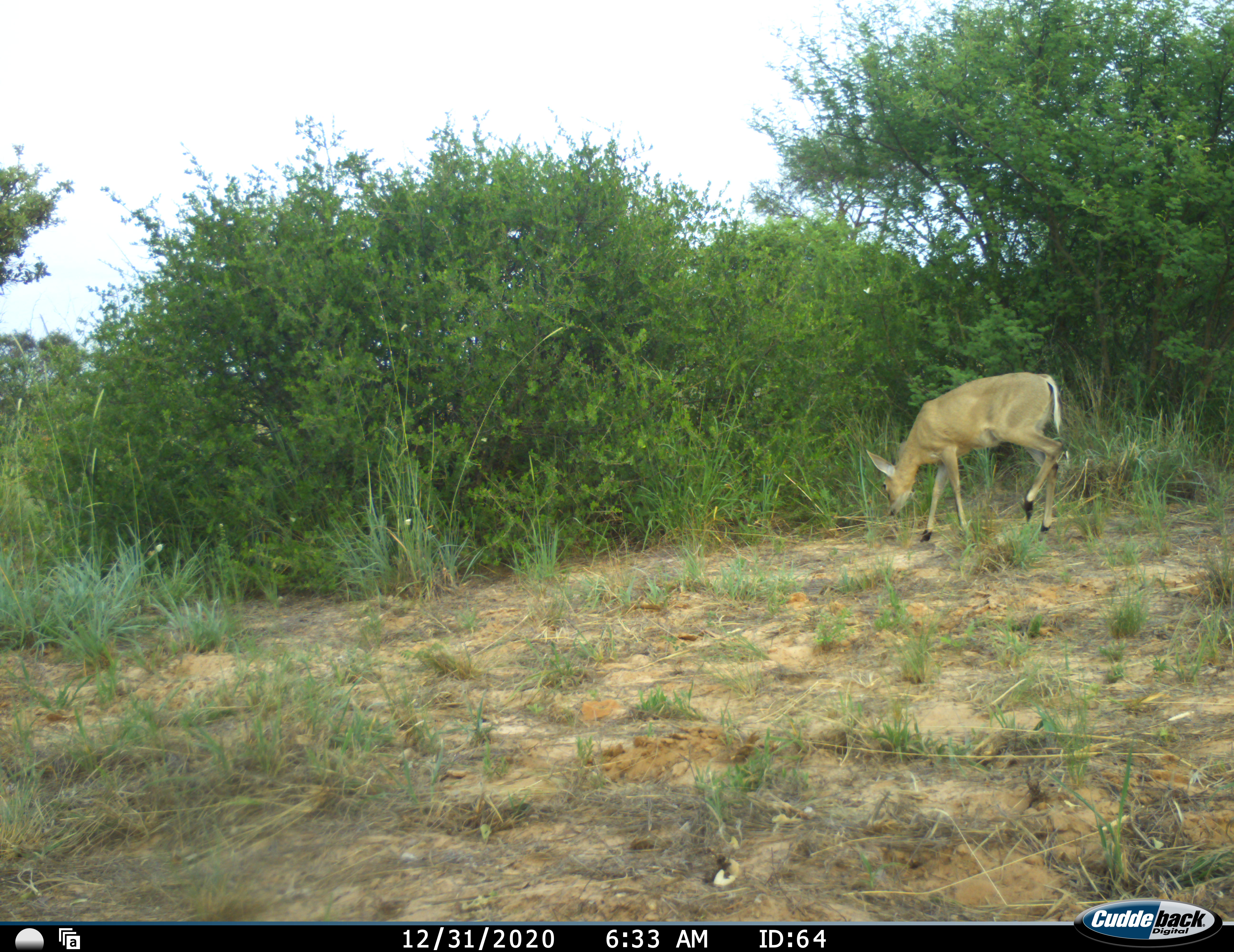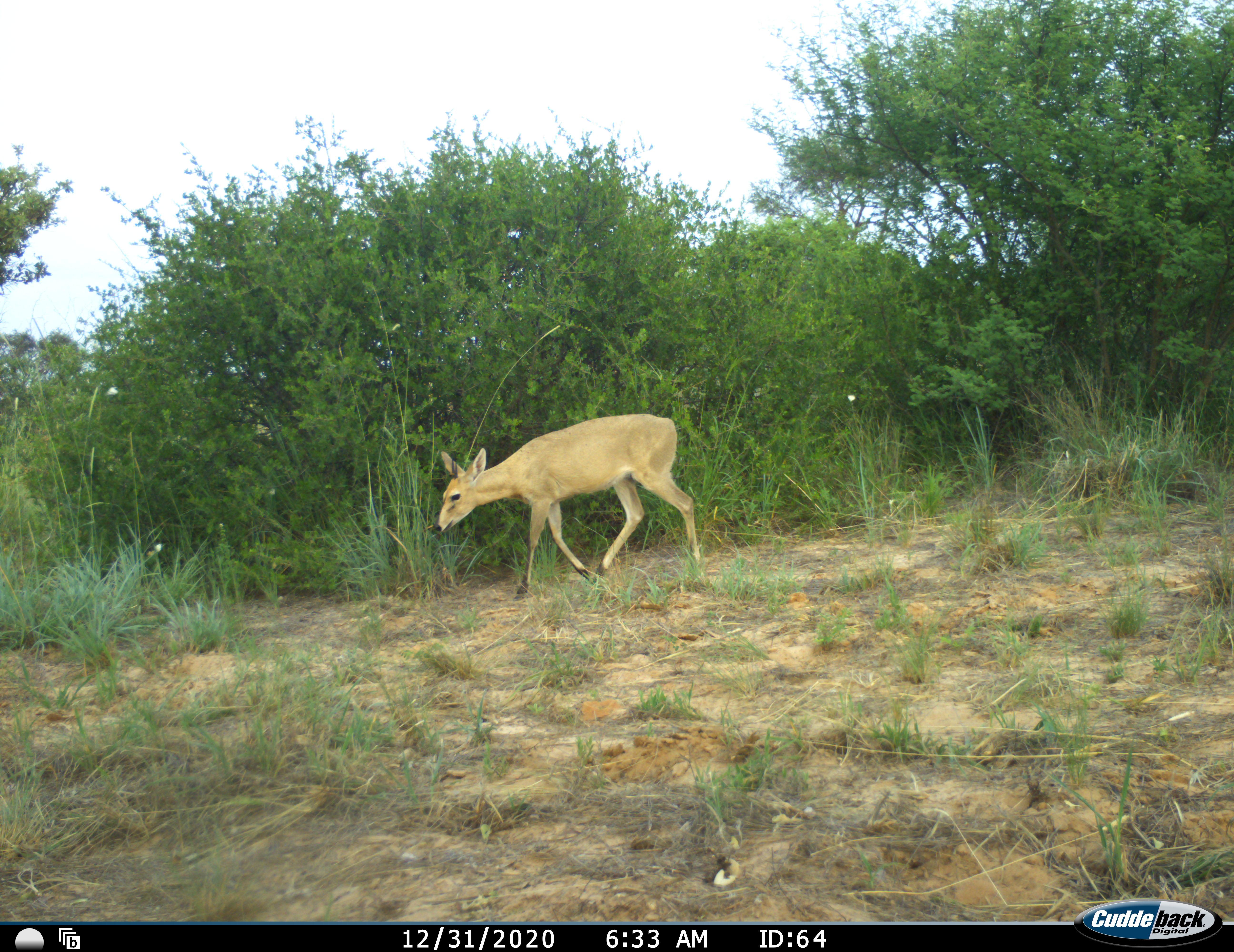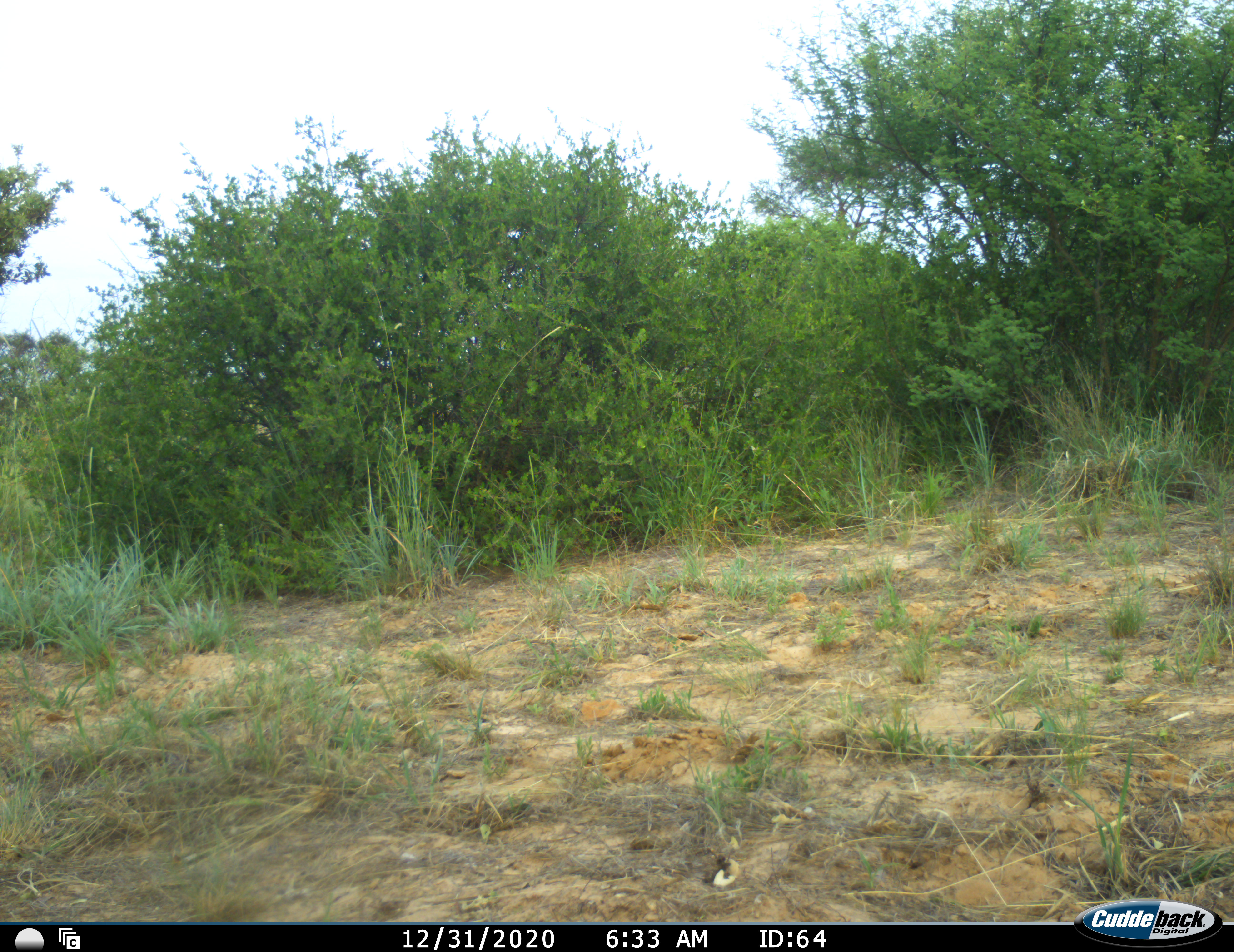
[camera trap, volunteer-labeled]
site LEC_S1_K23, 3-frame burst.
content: unidentified animal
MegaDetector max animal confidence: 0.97